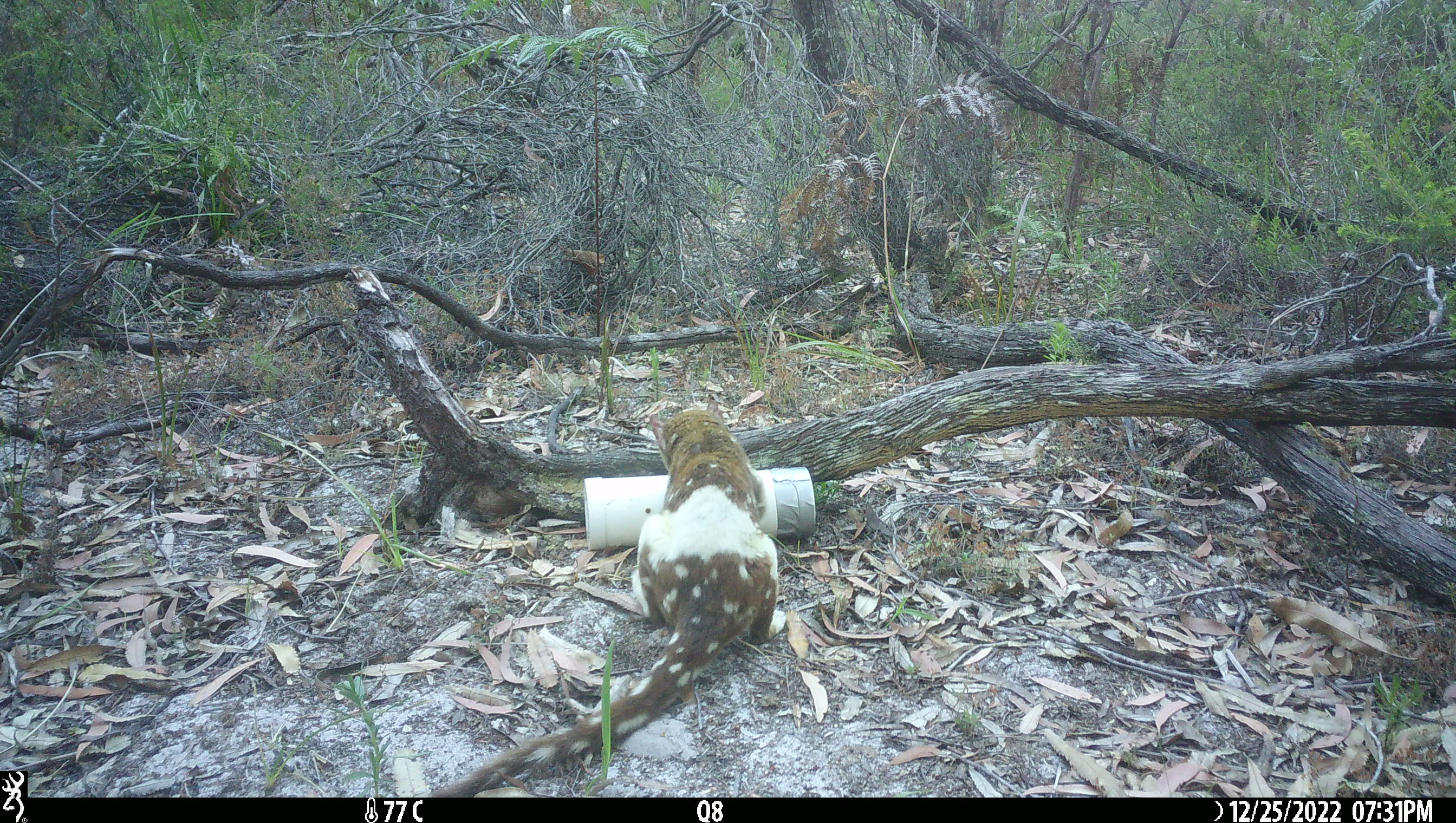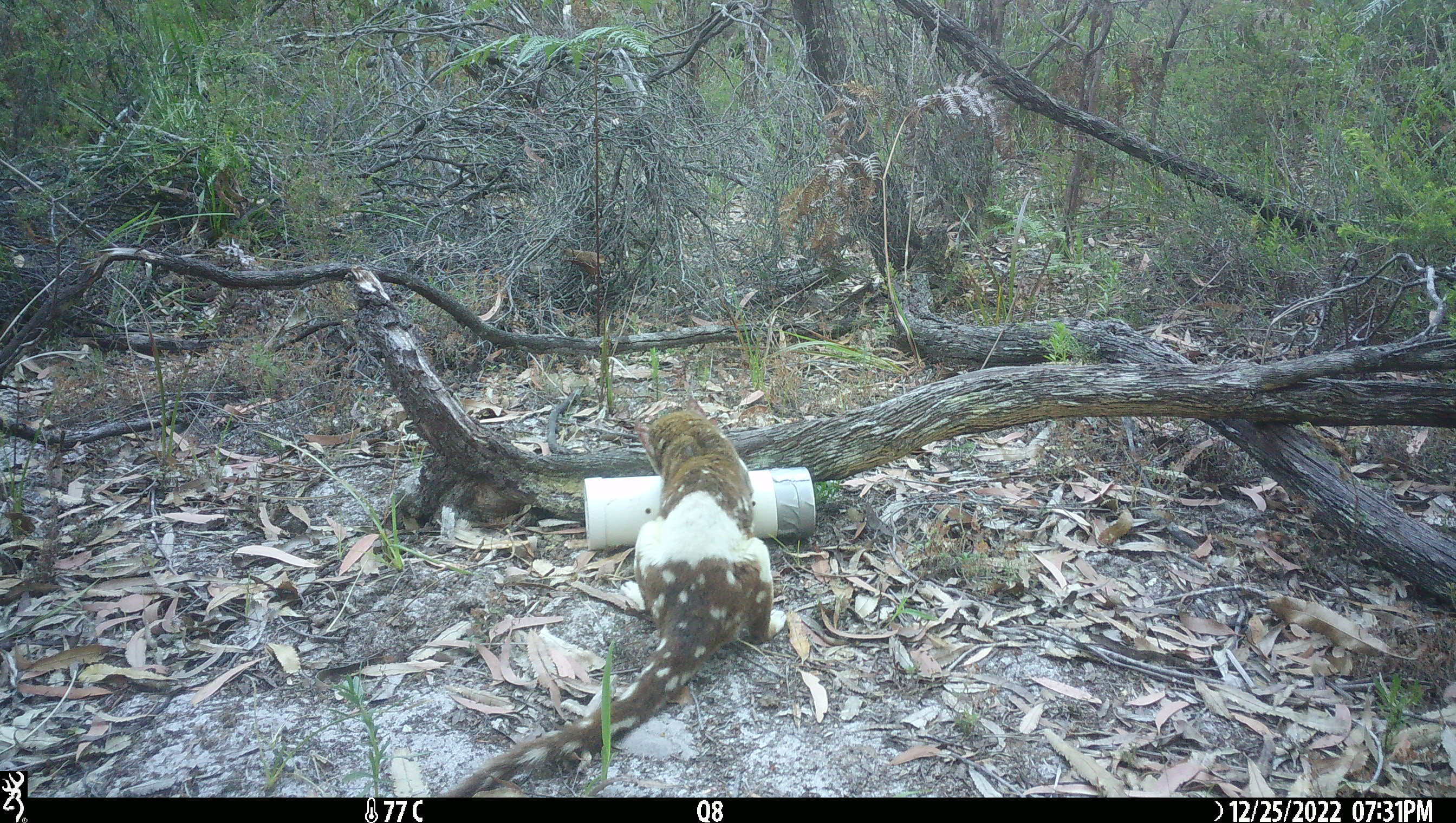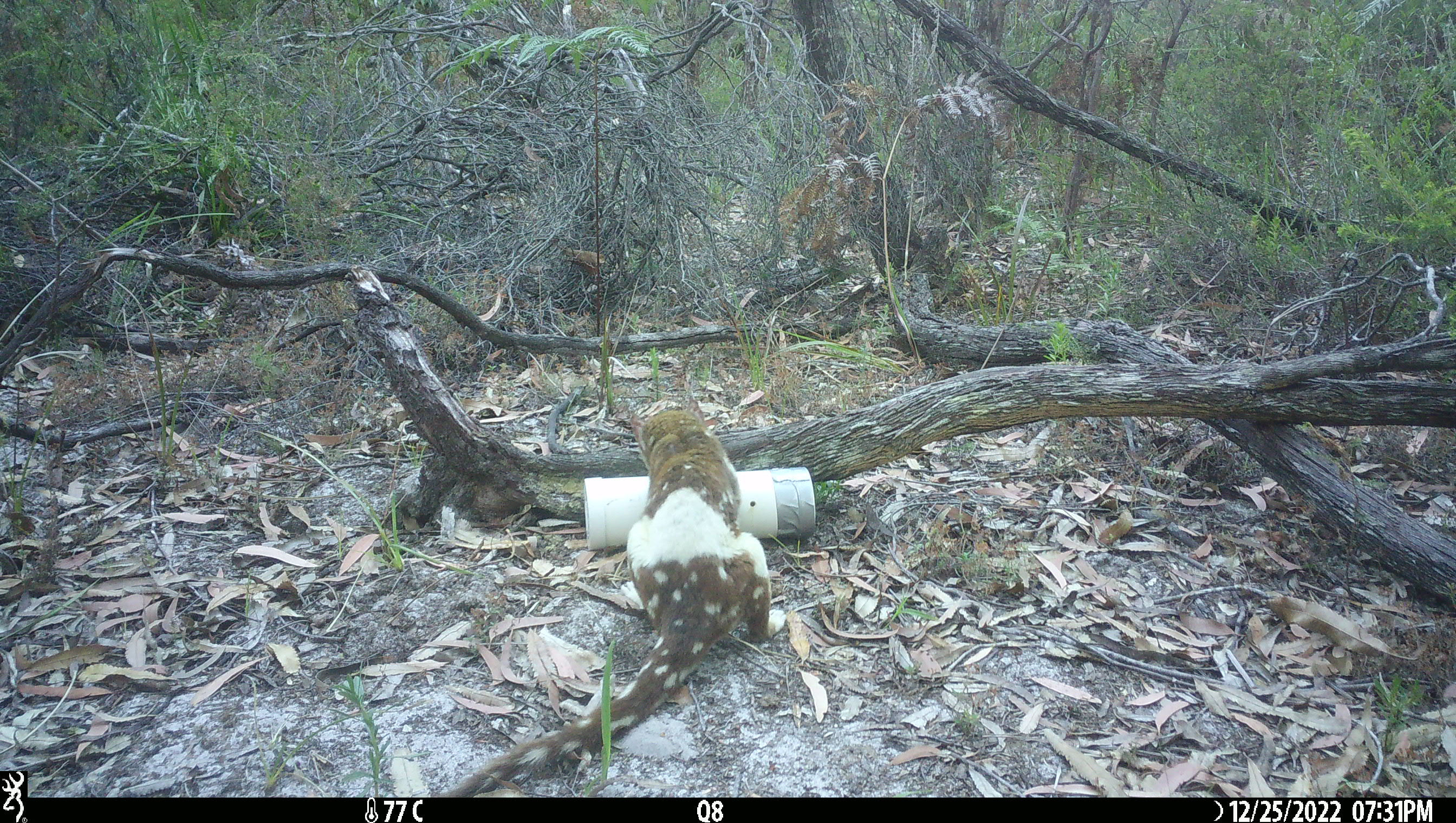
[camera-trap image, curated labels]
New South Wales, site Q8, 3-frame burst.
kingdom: Animalia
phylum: Chordata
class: Mammalia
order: Dasyuromorphia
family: Dasyuridae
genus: Dasyurus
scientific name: Dasyurus maculatus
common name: spotted-tailed quoll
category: quoll